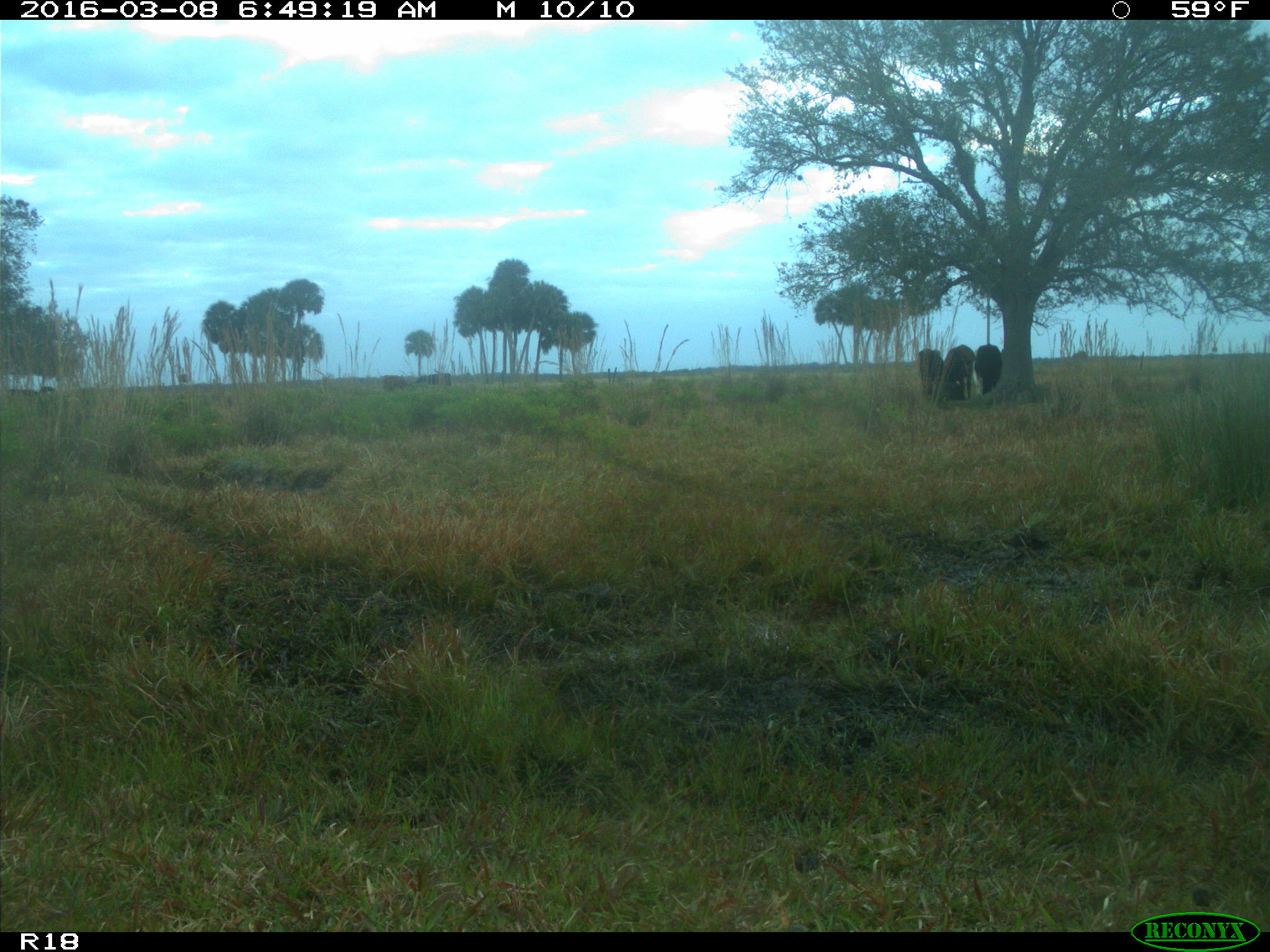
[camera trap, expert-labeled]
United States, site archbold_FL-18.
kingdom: Animalia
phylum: Chordata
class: Mammalia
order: Artiodactyla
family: Bovidae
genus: Bos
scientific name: Bos taurus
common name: domestic cow